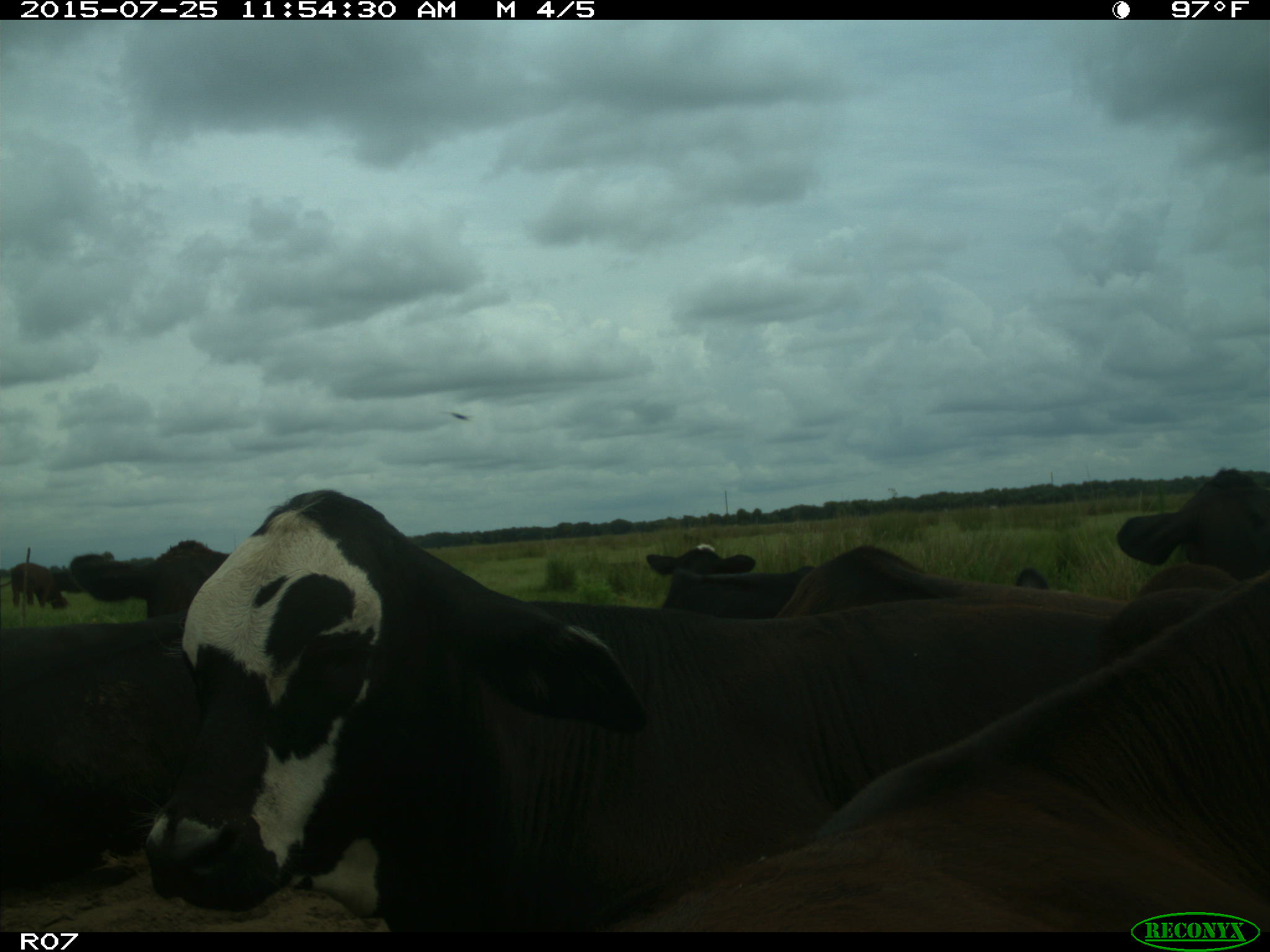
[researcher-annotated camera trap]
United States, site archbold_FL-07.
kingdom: Animalia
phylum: Chordata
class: Mammalia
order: Artiodactyla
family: Bovidae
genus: Bos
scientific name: Bos taurus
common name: domestic cow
Bos taurus (domestic cow).